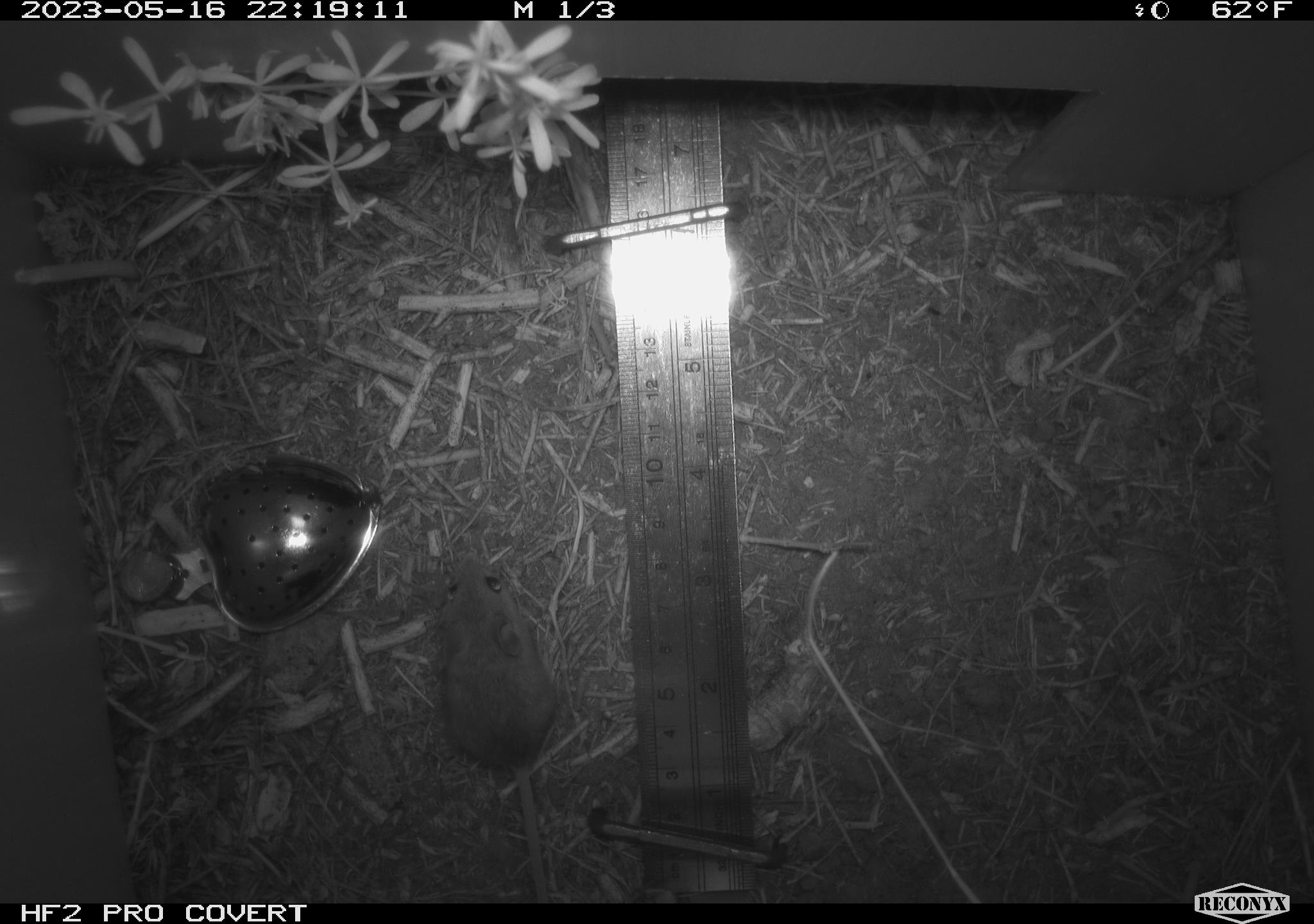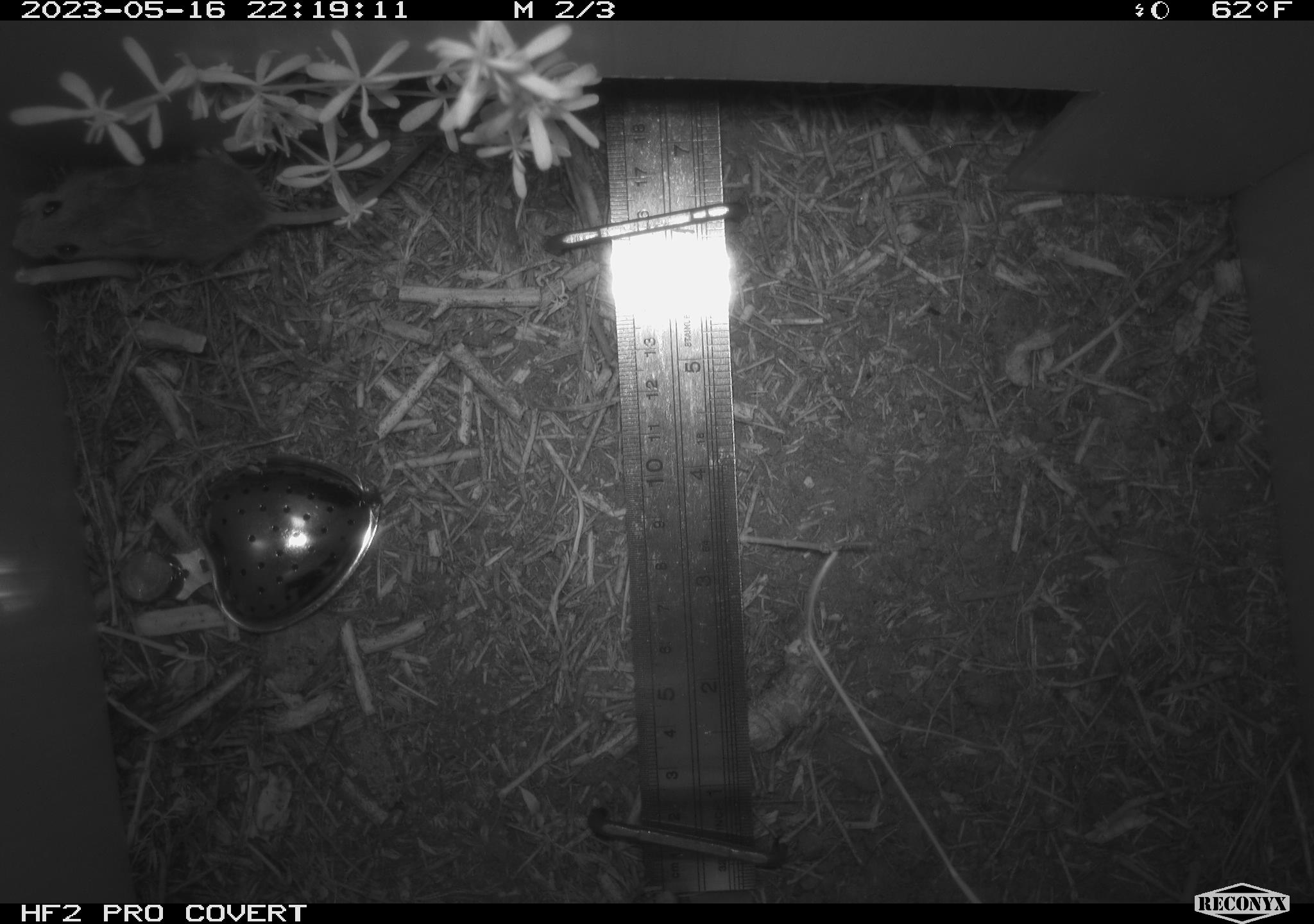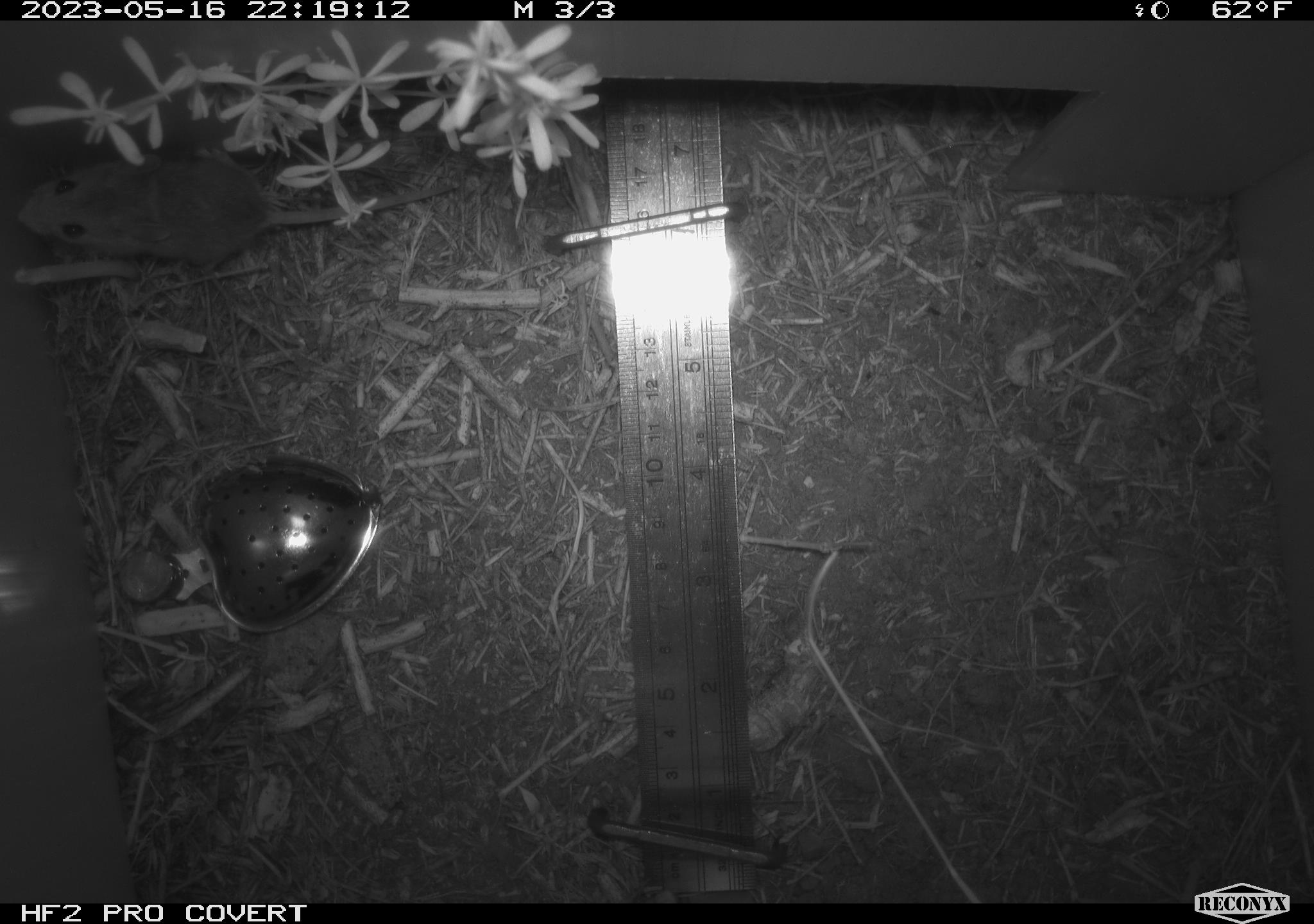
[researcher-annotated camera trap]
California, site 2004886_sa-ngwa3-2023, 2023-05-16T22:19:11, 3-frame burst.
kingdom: Animalia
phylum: Chordata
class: Mammalia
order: Rodentia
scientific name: Rodentia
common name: mouse species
Mouse species (Rodentia).